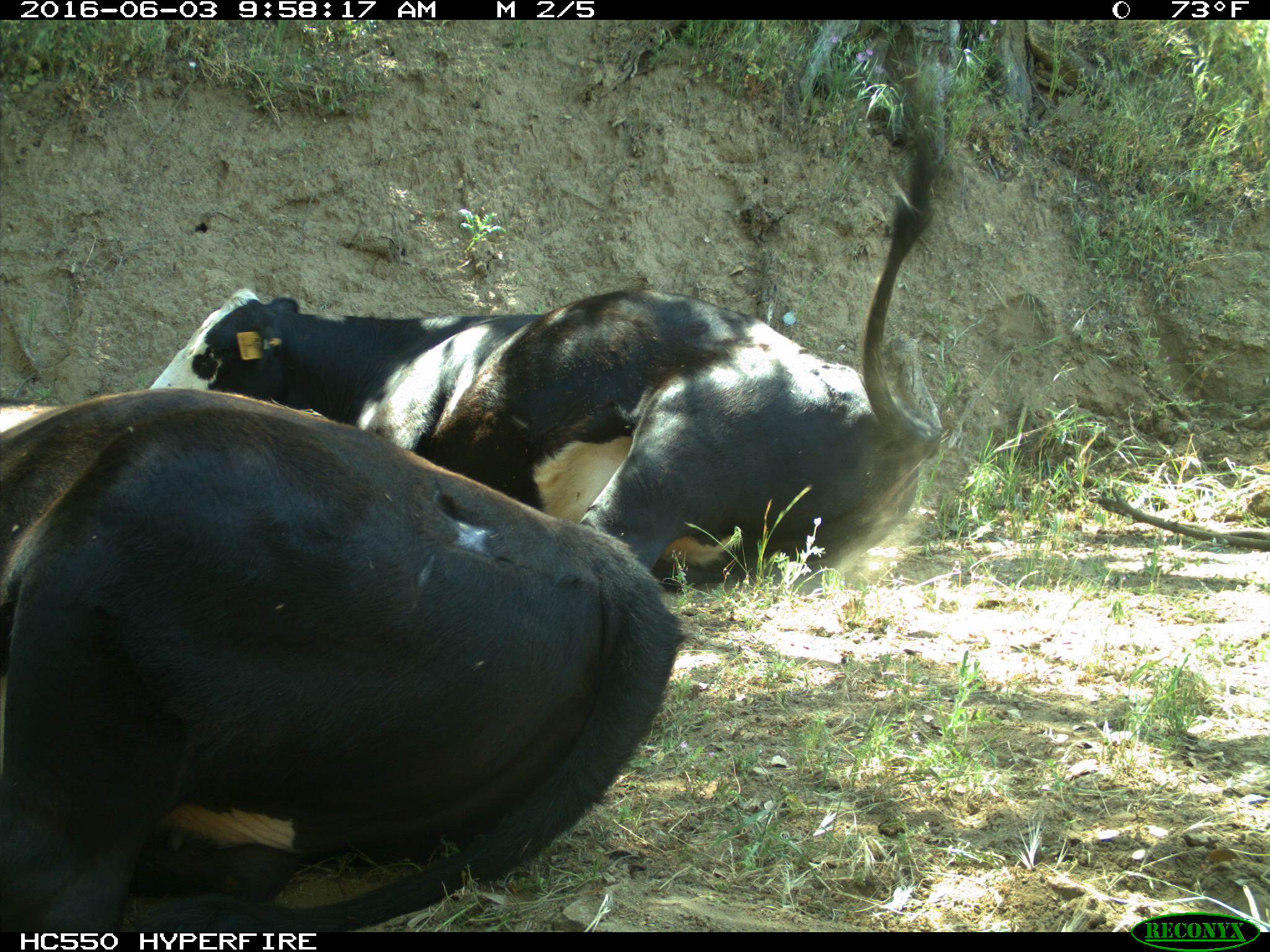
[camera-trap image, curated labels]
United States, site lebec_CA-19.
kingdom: Animalia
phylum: Chordata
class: Mammalia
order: Artiodactyla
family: Bovidae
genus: Bos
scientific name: Bos taurus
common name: domestic cow